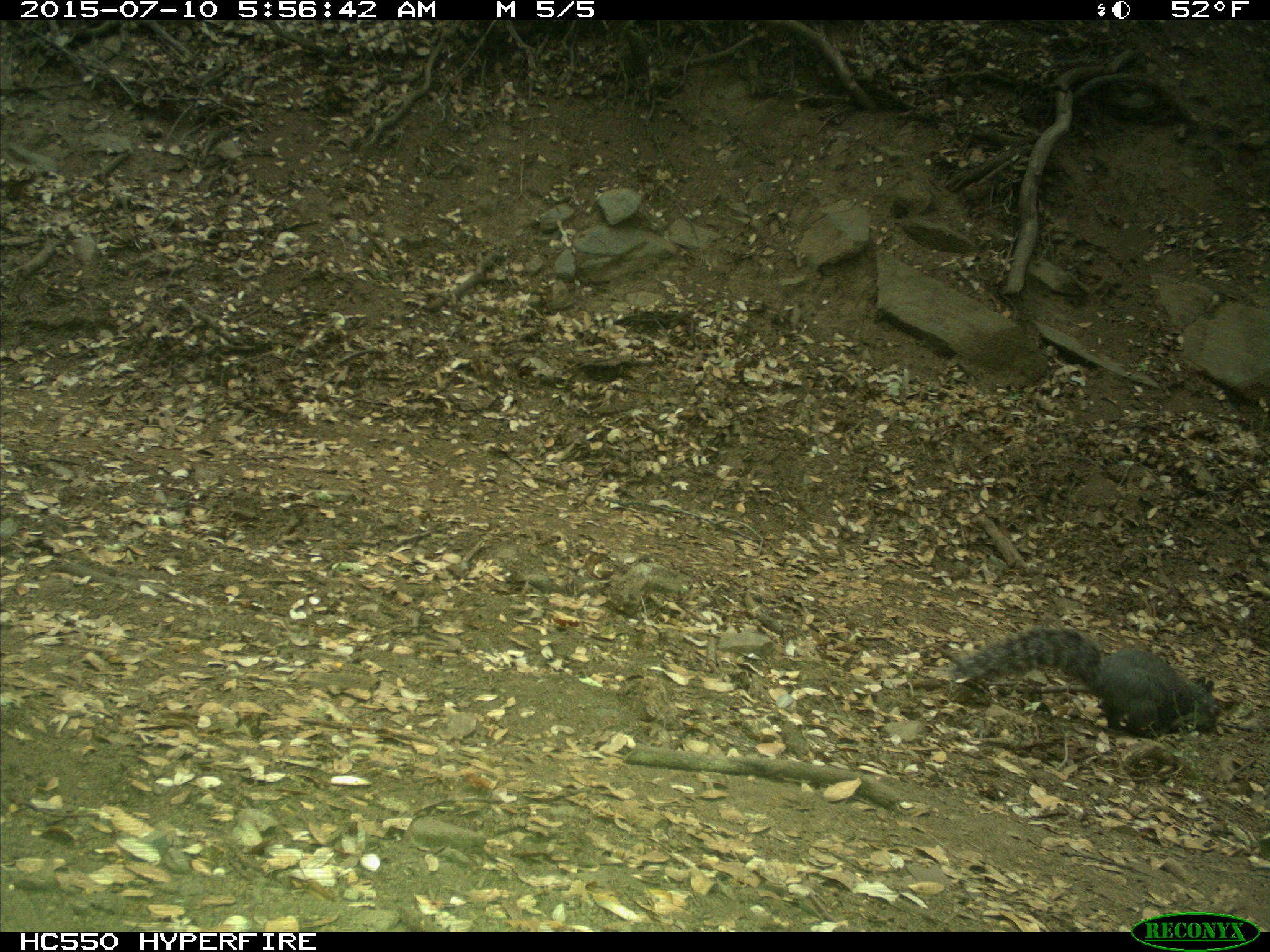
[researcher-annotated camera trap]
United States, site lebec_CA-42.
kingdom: Animalia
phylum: Chordata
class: Mammalia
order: Rodentia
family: Sciuridae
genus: Sciurus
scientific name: Sciurus carolinensis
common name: eastern gray squirrel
Sciurus carolinensis (eastern gray squirrel).